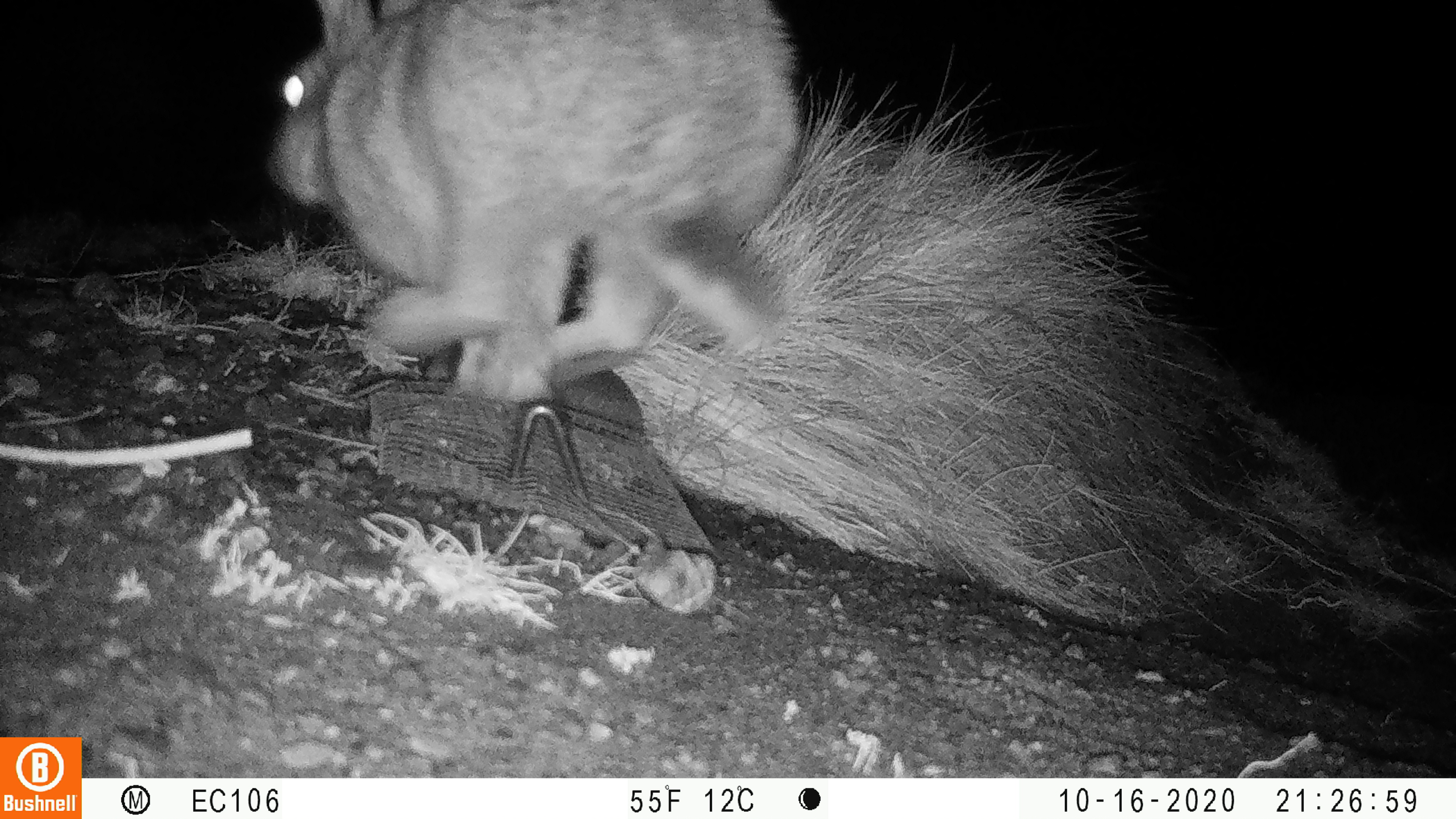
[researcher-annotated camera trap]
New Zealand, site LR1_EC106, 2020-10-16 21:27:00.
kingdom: Animalia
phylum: Chordata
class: Mammalia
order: Lagomorpha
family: Leporidae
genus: Oryctolagus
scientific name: Oryctolagus cuniculus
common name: european rabbit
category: rabbit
Rabbit (european rabbit) (Oryctolagus cuniculus).